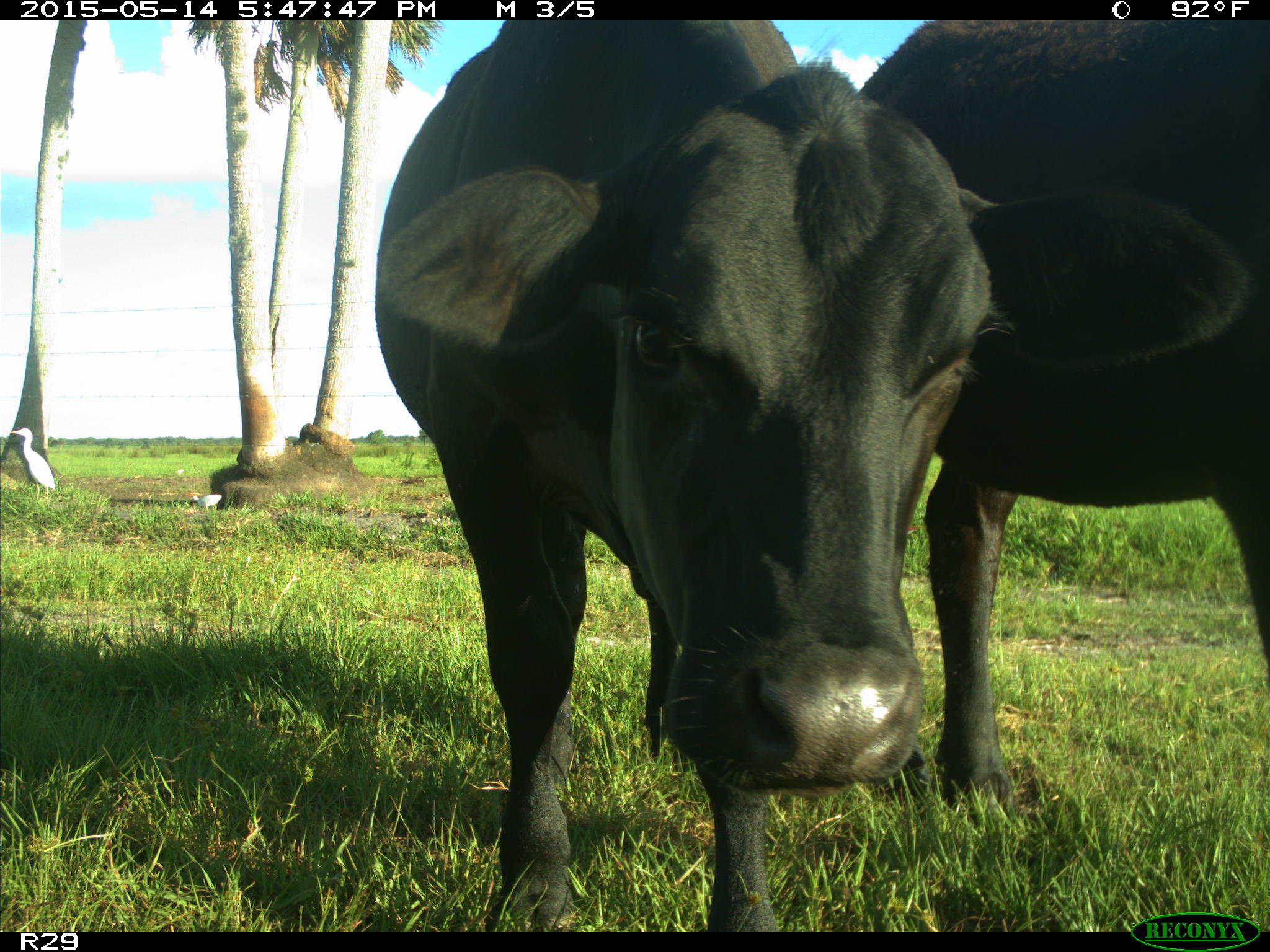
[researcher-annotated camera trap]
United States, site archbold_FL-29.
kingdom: Animalia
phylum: Chordata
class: Mammalia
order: Artiodactyla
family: Bovidae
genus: Bos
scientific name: Bos taurus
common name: domestic cow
Bos taurus (domestic cow).